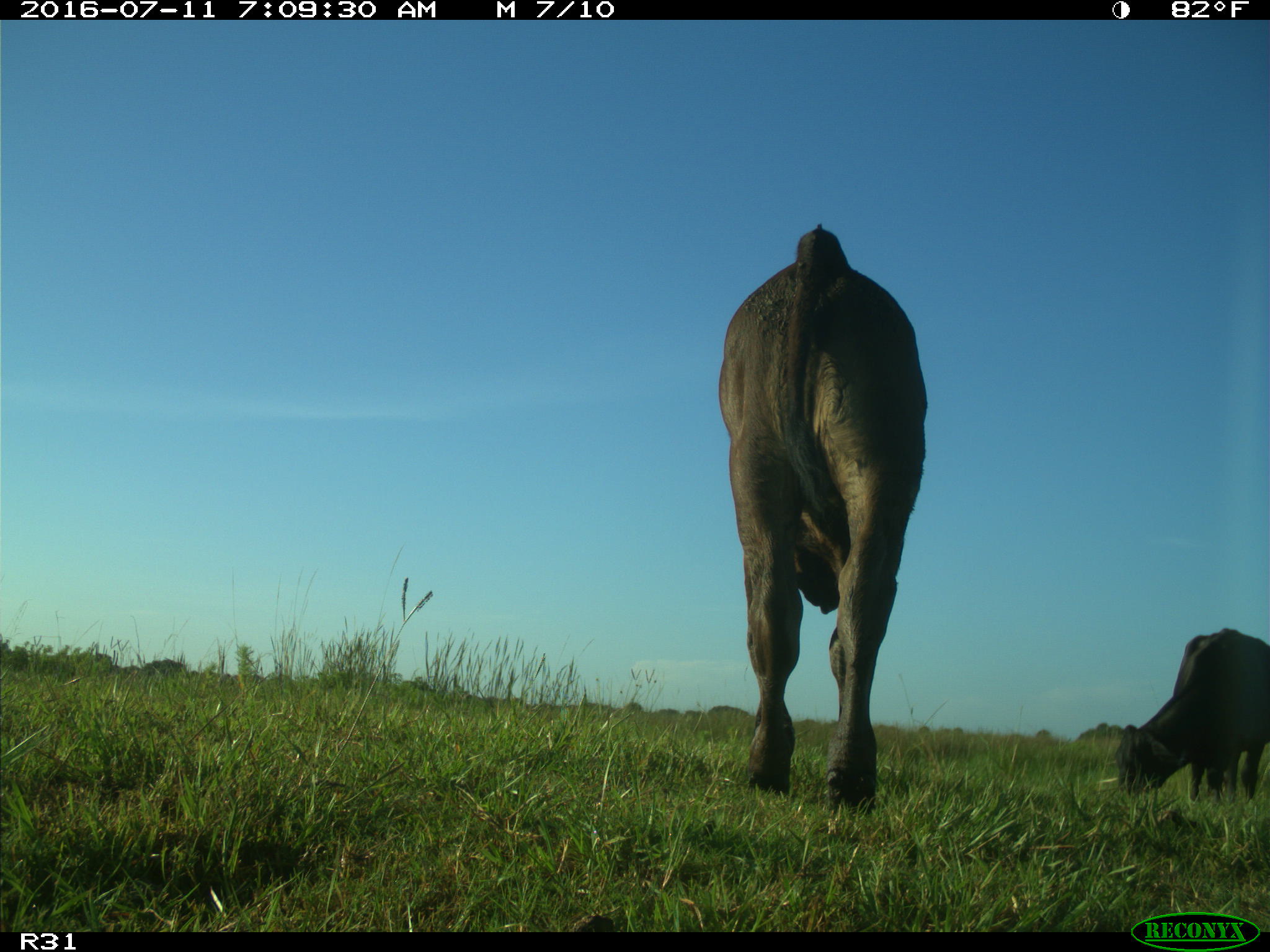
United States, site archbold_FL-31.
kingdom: Animalia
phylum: Chordata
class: Mammalia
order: Artiodactyla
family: Bovidae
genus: Bos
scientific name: Bos taurus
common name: domestic cow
Bos taurus (domestic cow).